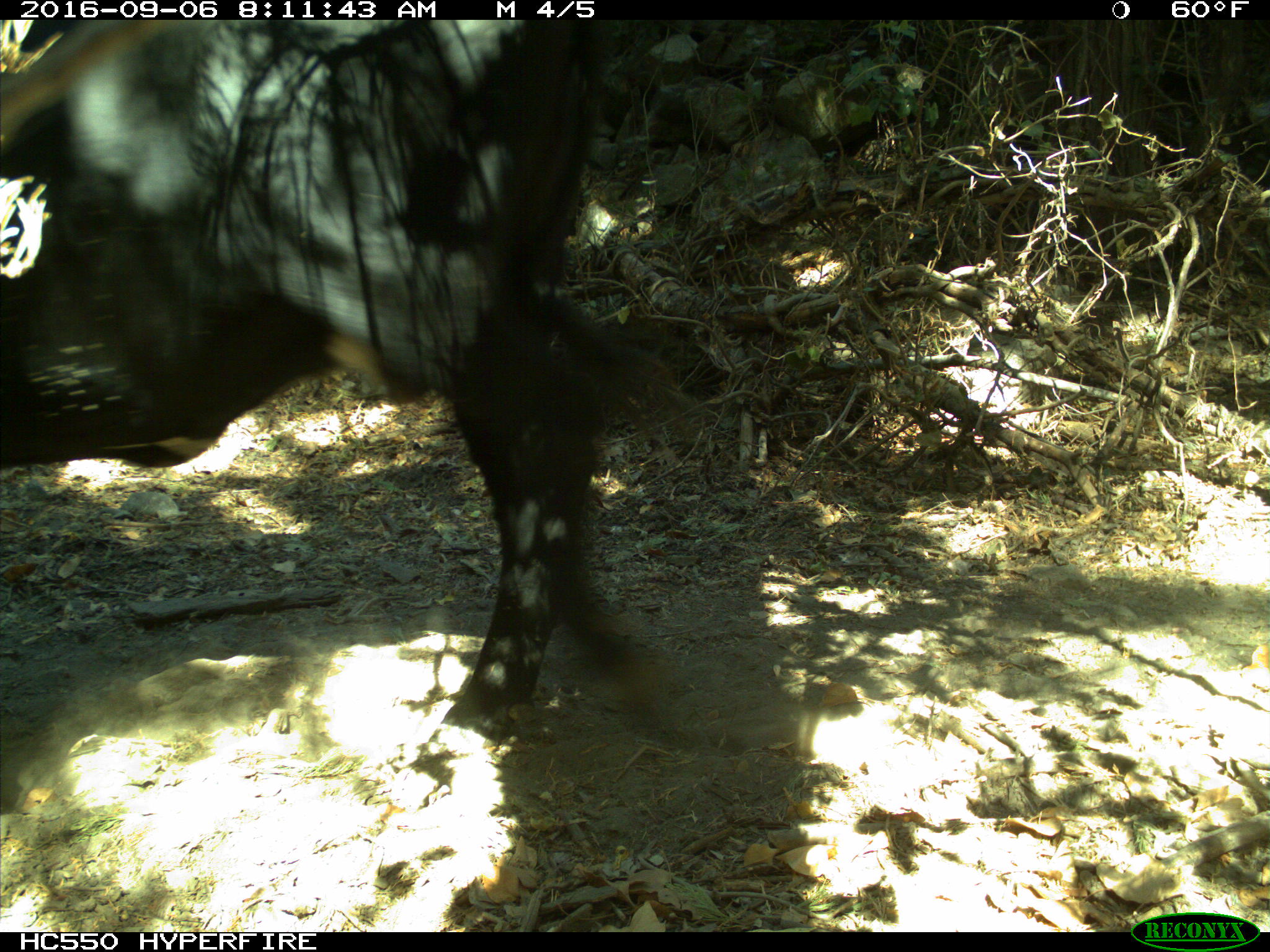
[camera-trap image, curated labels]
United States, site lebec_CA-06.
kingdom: Animalia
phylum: Chordata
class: Mammalia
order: Artiodactyla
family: Bovidae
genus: Bos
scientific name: Bos taurus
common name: domestic cow